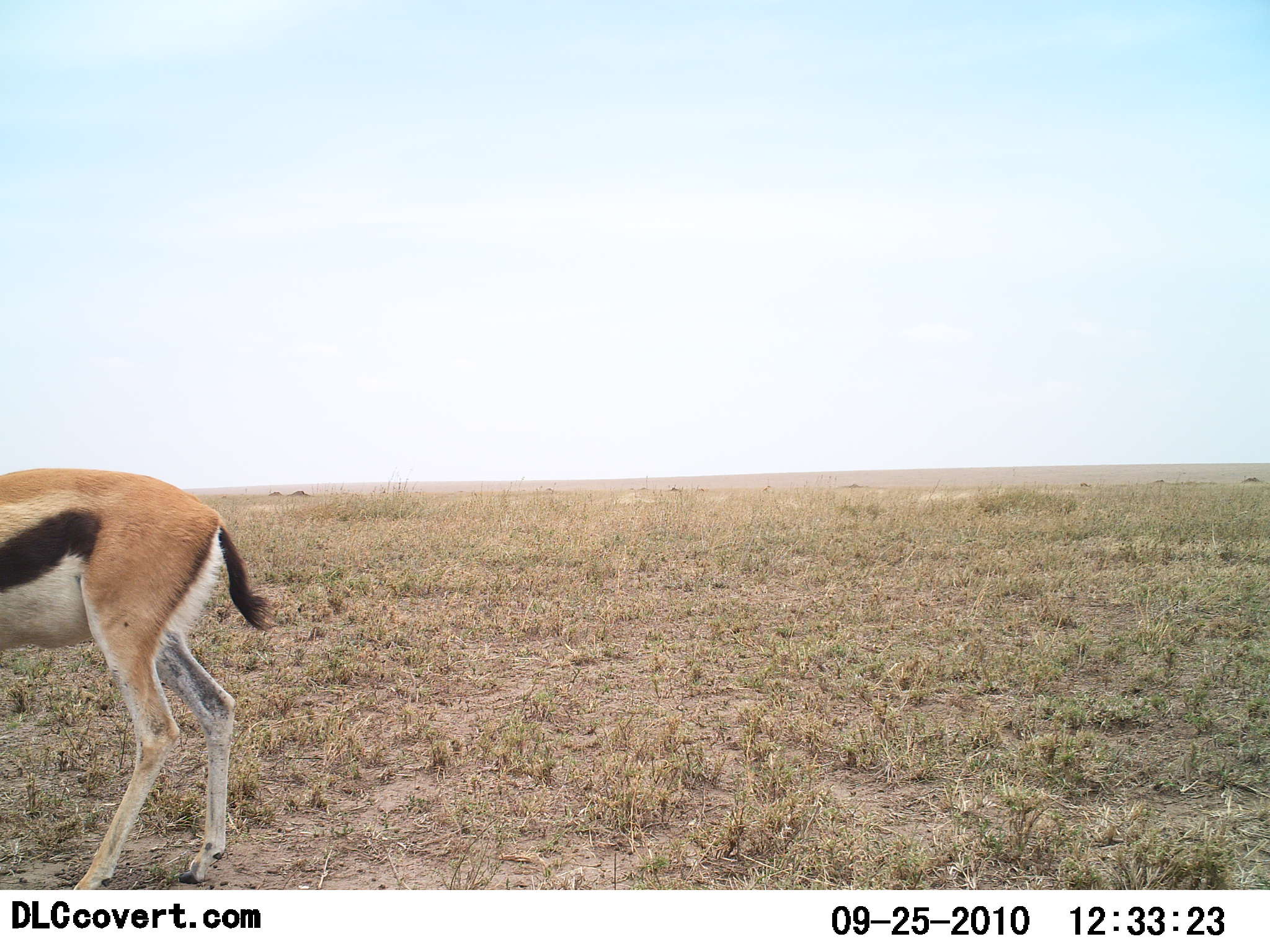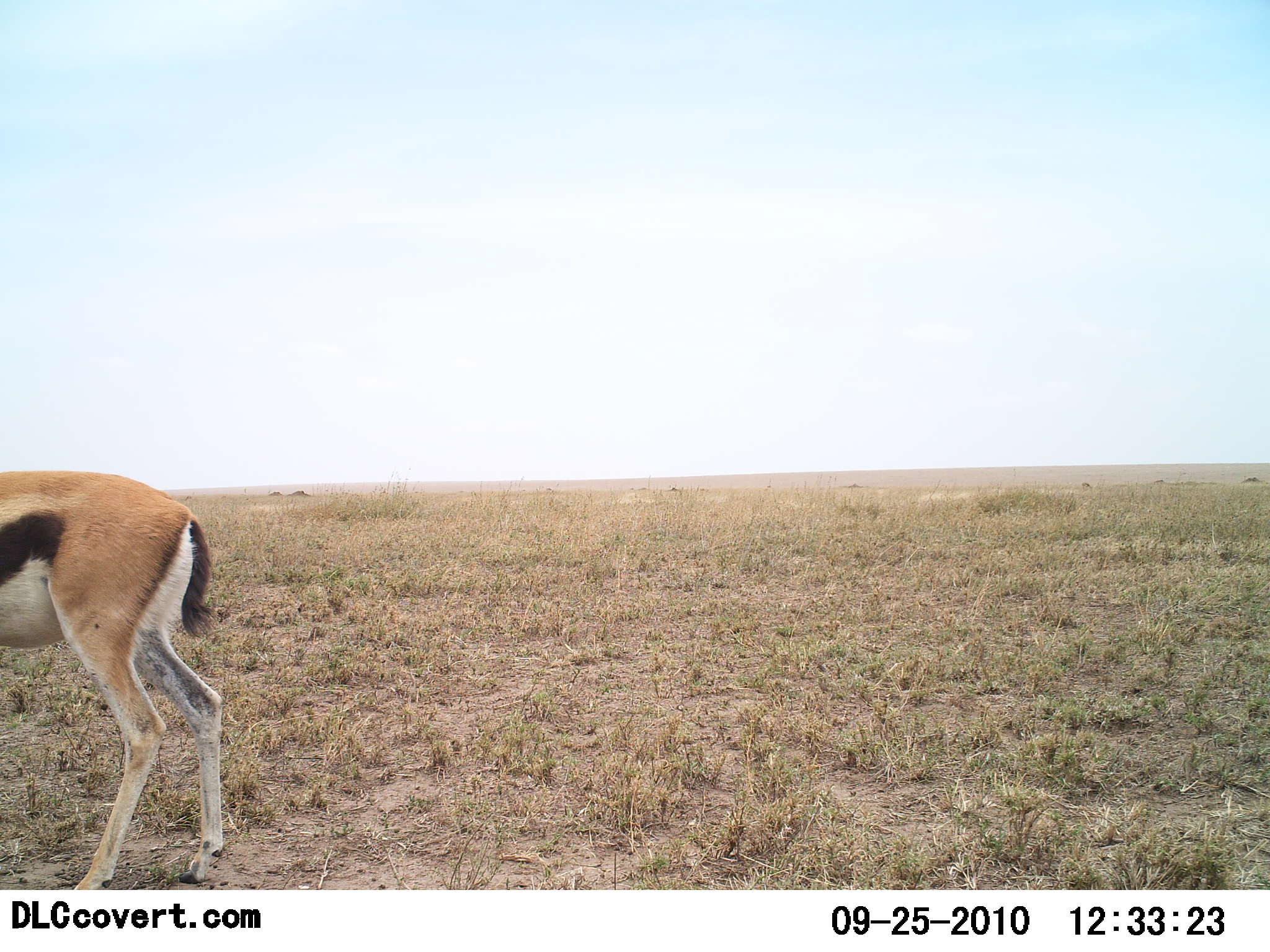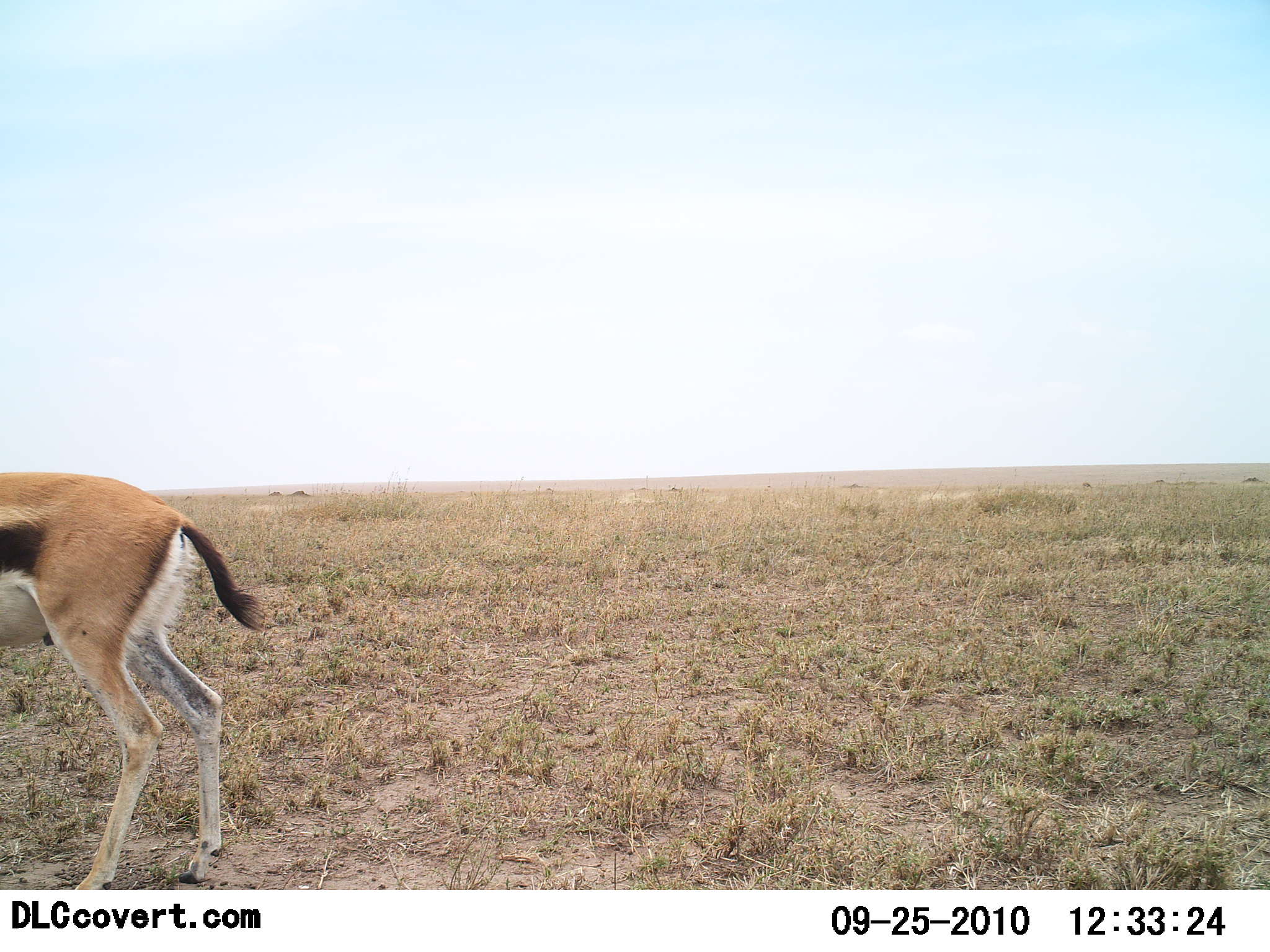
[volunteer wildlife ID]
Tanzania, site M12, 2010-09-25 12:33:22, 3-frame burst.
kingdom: Animalia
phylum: Chordata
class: Mammalia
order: Artiodactyla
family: Bovidae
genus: Eudorcas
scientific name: Eudorcas thomsonii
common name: thomson's gazelle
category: gazellethomsons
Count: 1.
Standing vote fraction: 93%.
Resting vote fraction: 0%.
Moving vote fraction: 13%.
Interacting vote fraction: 0%.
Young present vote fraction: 0%.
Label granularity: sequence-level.